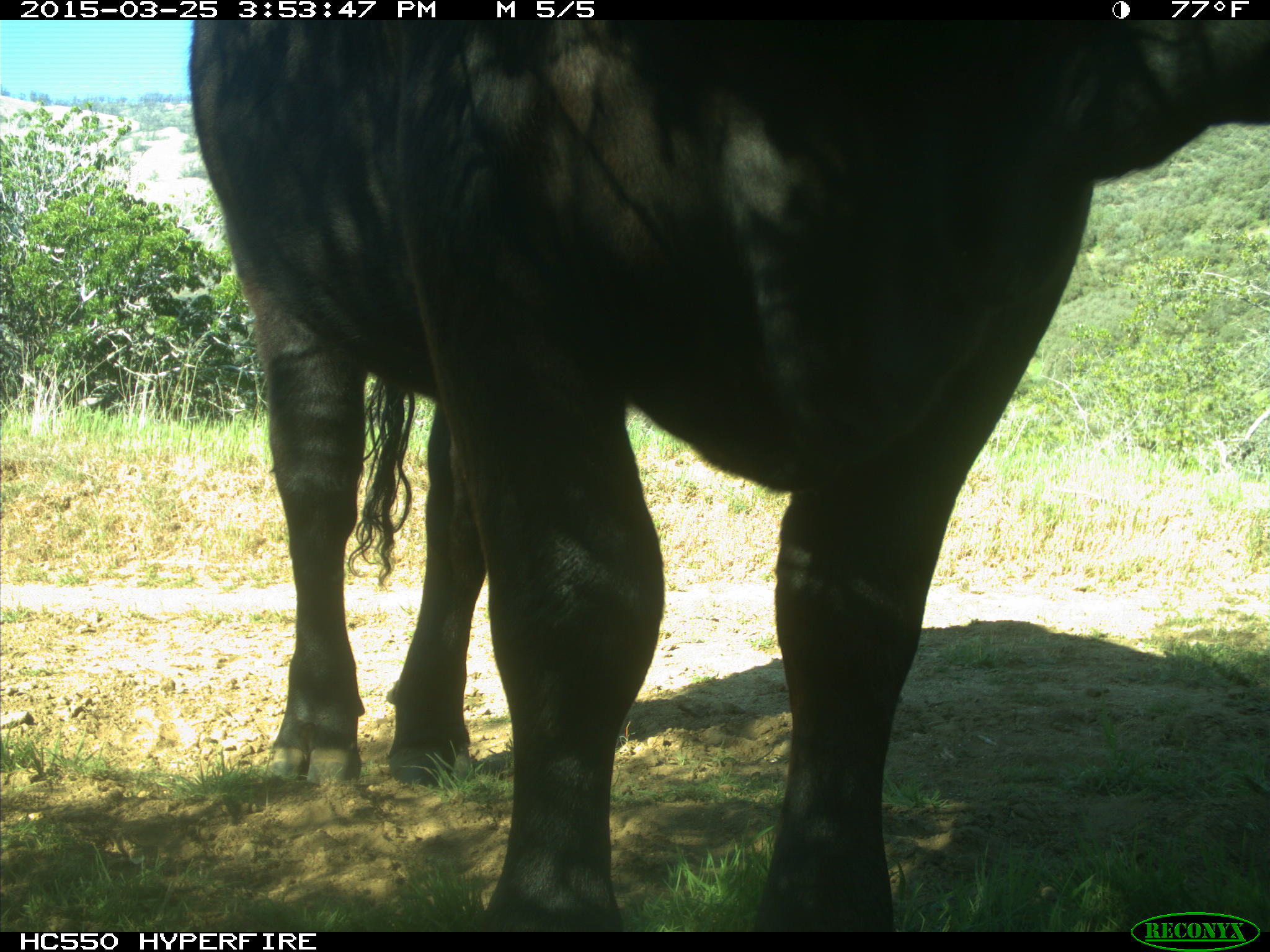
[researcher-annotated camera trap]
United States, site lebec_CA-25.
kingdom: Animalia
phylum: Chordata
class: Mammalia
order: Artiodactyla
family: Bovidae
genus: Bos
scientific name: Bos taurus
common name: domestic cow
Bos taurus (domestic cow).